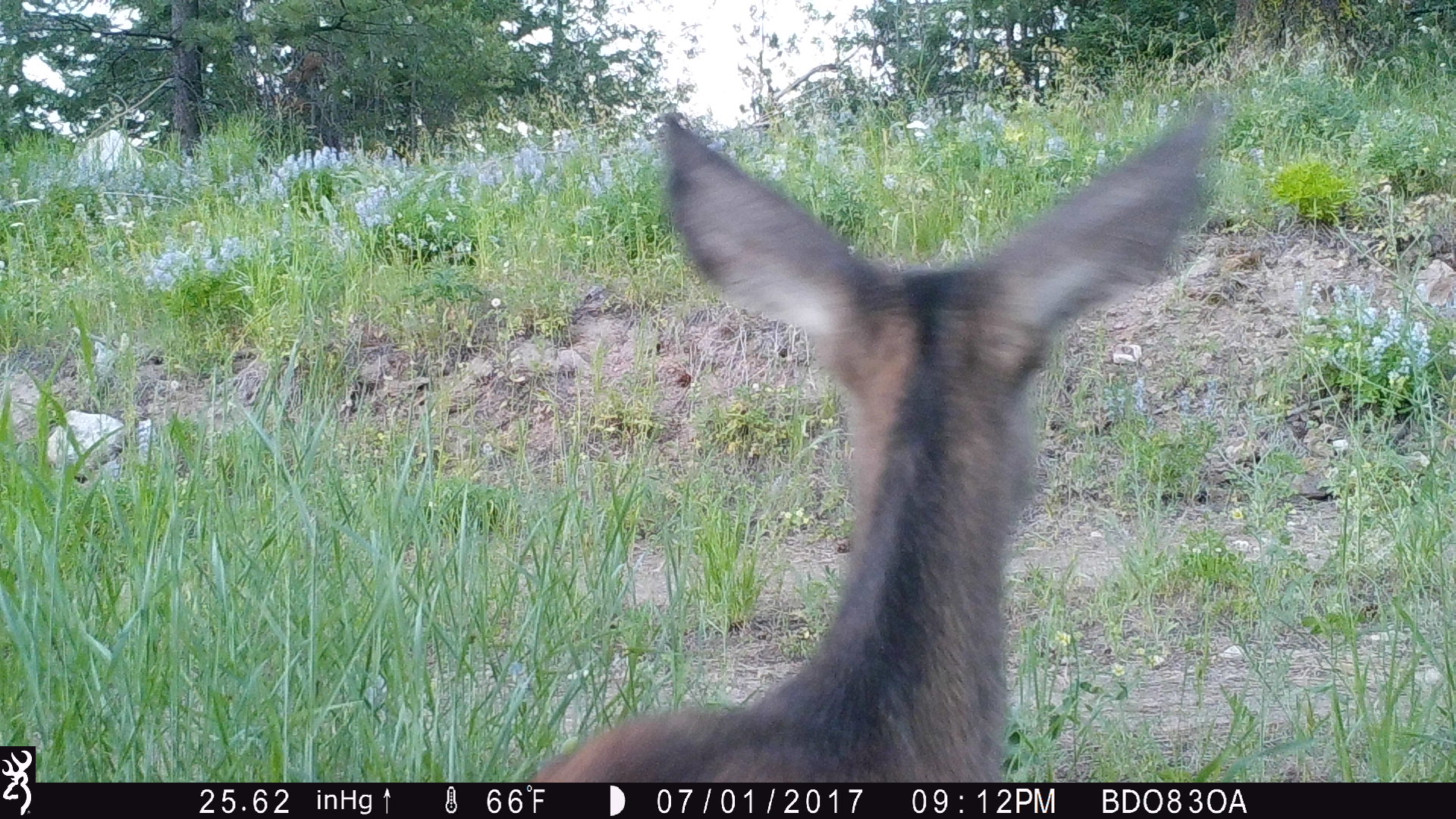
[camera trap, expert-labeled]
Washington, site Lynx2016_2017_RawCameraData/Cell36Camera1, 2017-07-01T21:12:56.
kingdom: Animalia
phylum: Chordata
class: Mammalia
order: Artiodactyla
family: Cervidae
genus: Odocoileus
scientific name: Odocoileus hemionus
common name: mule deer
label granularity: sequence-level